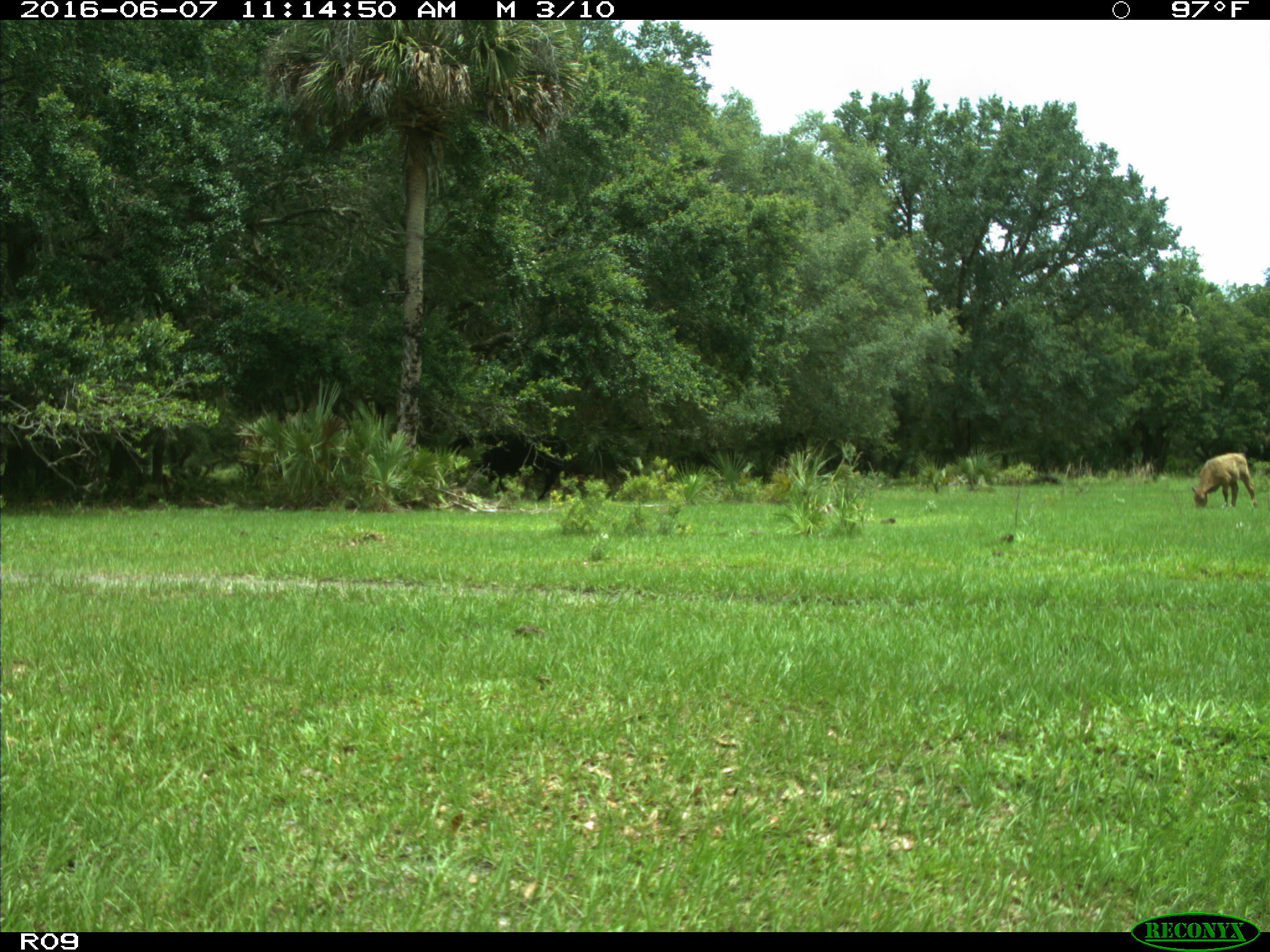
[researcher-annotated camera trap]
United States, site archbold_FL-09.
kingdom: Animalia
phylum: Chordata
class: Mammalia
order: Artiodactyla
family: Bovidae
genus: Bos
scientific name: Bos taurus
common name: domestic cow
Bos taurus (domestic cow).